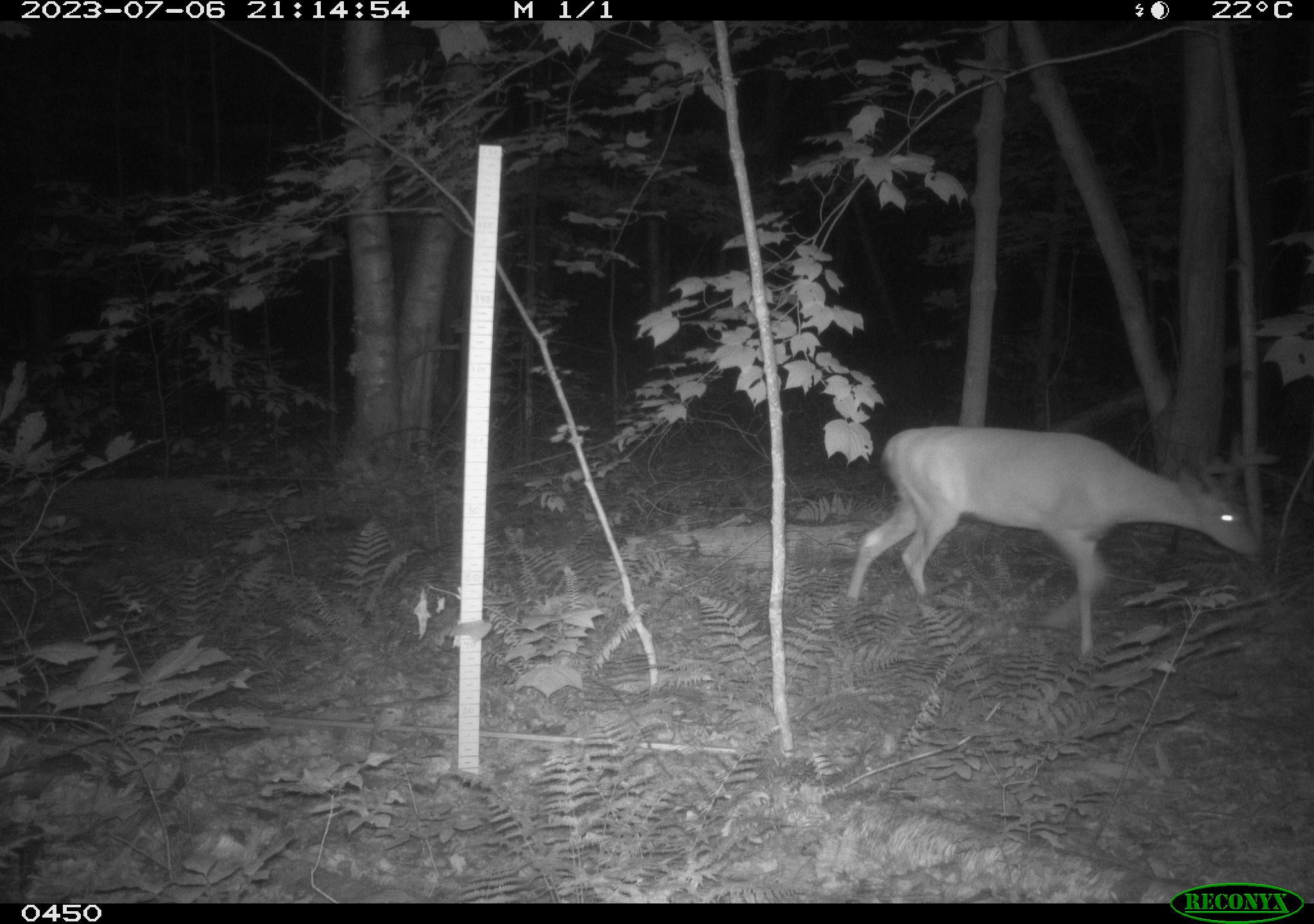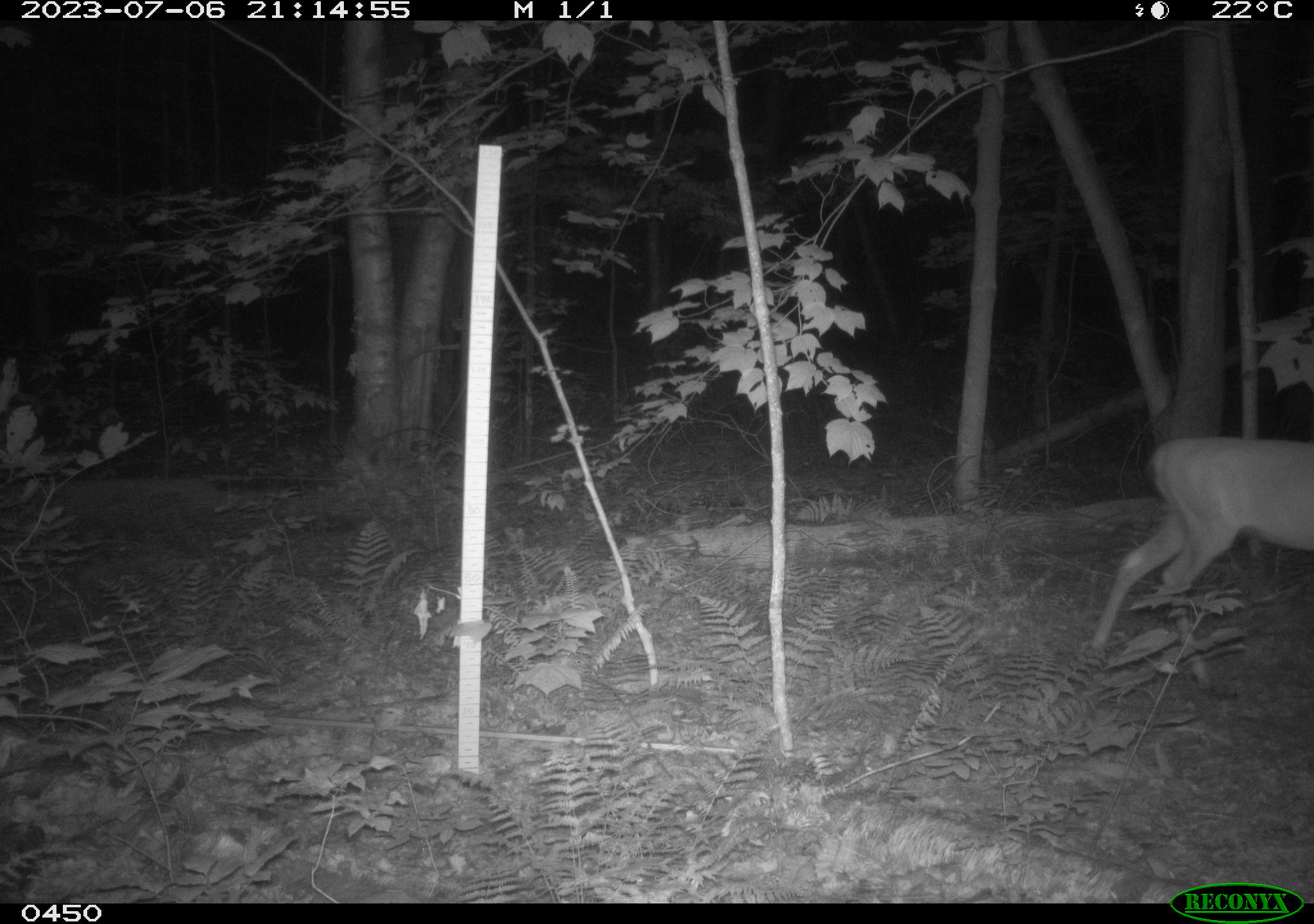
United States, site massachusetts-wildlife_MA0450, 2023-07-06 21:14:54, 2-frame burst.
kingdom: Animalia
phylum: Chordata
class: Mammalia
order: Artiodactyla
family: Cervidae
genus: Odocoileus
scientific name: Odocoileus virginianus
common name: white-tailed deer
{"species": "white-tailed deer (Odocoileus virginianus)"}